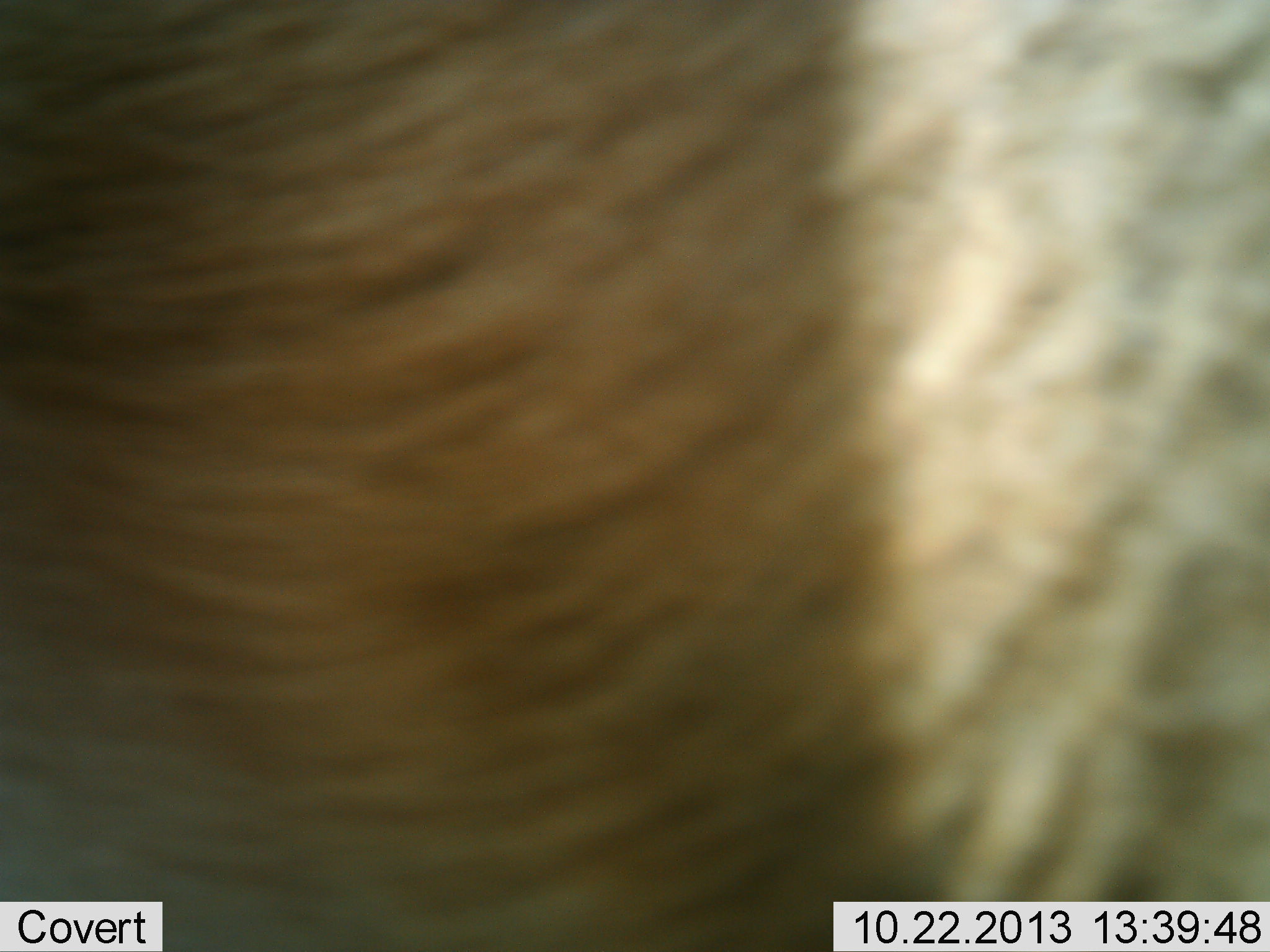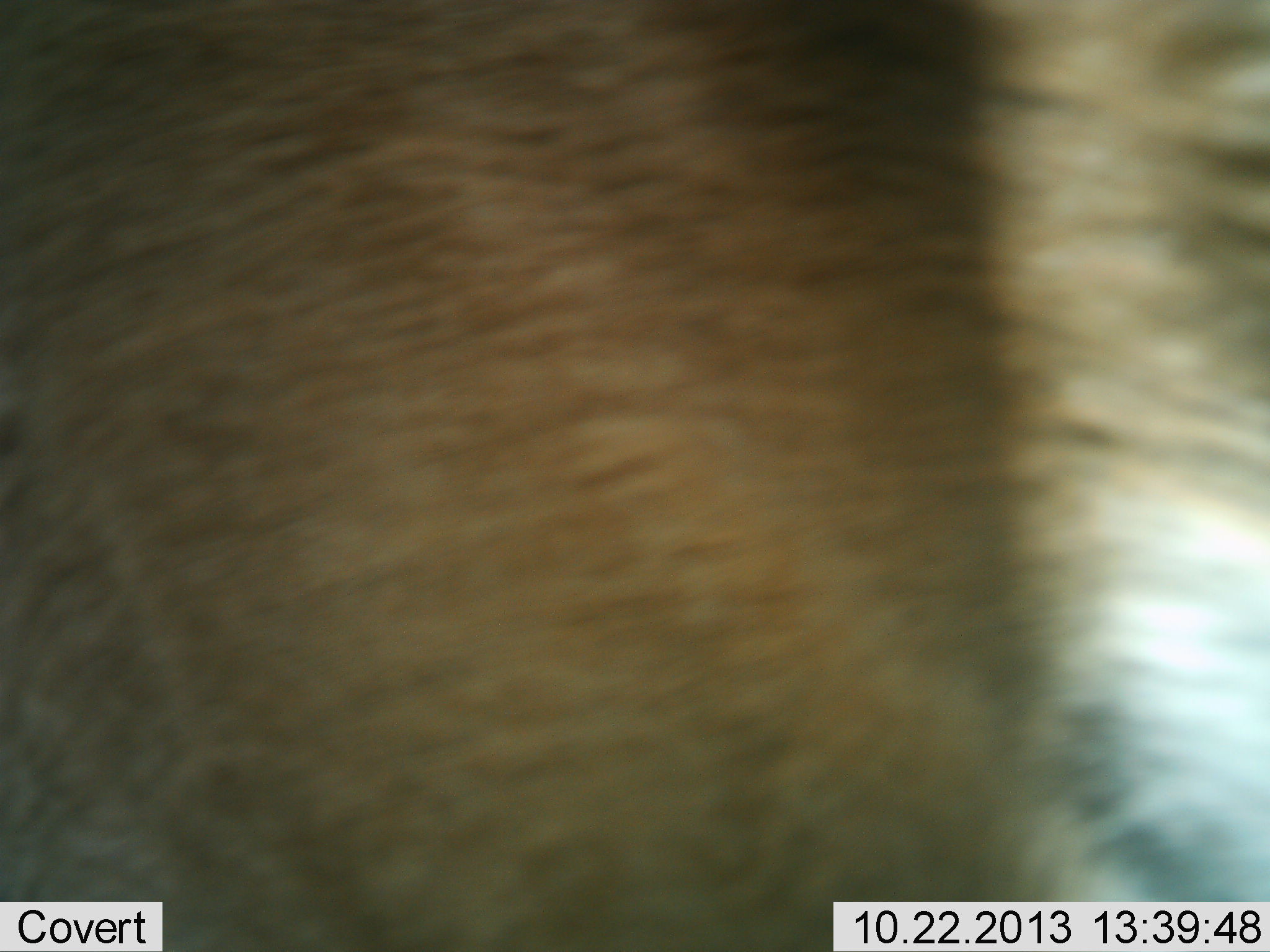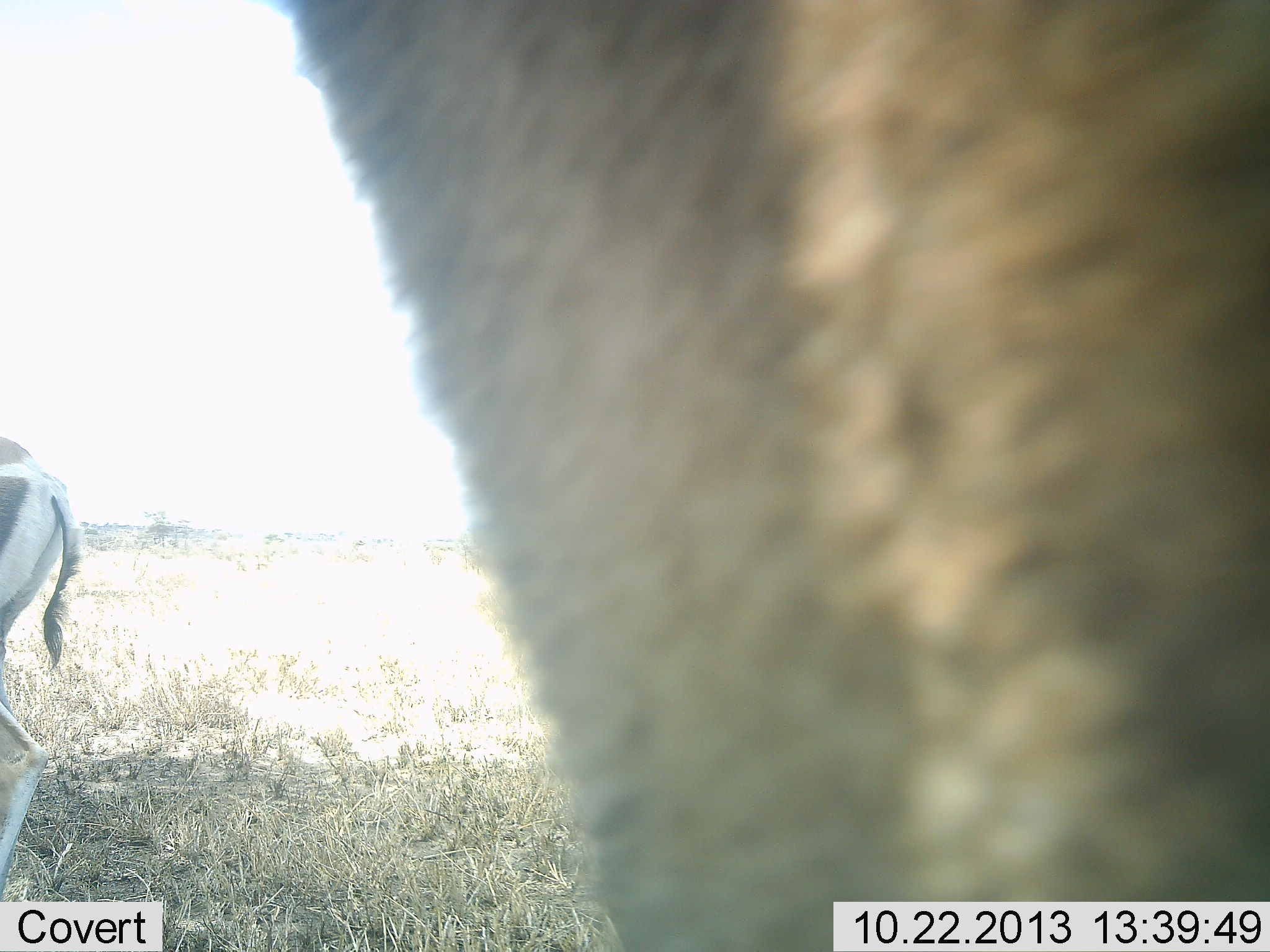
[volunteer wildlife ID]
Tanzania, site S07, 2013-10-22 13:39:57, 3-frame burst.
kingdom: Animalia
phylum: Chordata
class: Mammalia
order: Artiodactyla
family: Bovidae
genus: Nanger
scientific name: Nanger granti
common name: grant's gazelle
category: gazellegrants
Gazellegrants (grant's gazelle) (Nanger granti), count 2. Behavior (volunteer vote fractions): standing 57%, resting 0%, moving 71%, interacting 0%. Young present (vote fraction): 0%. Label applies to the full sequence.